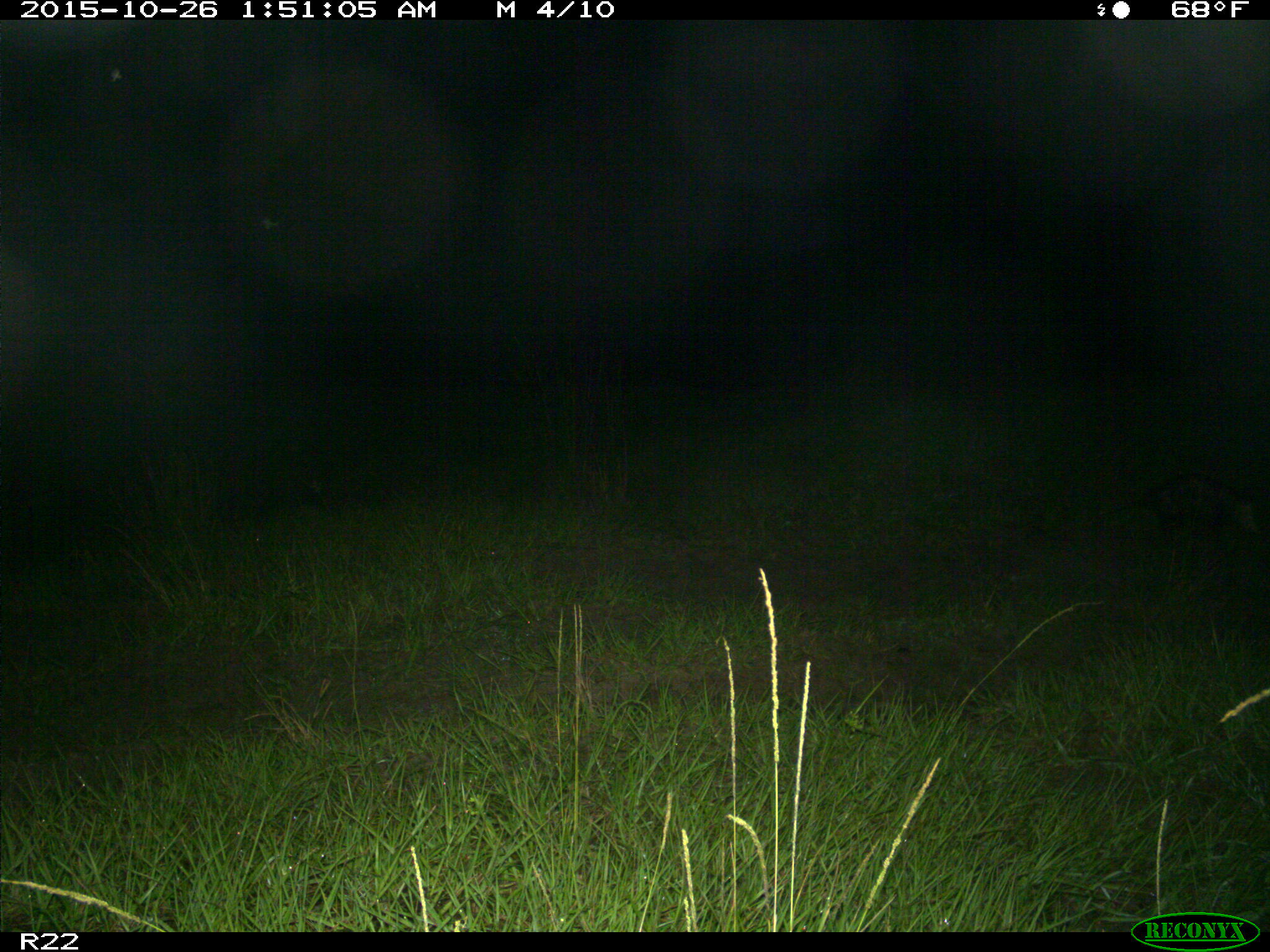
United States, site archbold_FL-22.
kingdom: Animalia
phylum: Chordata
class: Mammalia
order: Didelphimorphia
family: Didelphidae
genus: Didelphis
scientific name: Didelphis virginiana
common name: virginia opossum